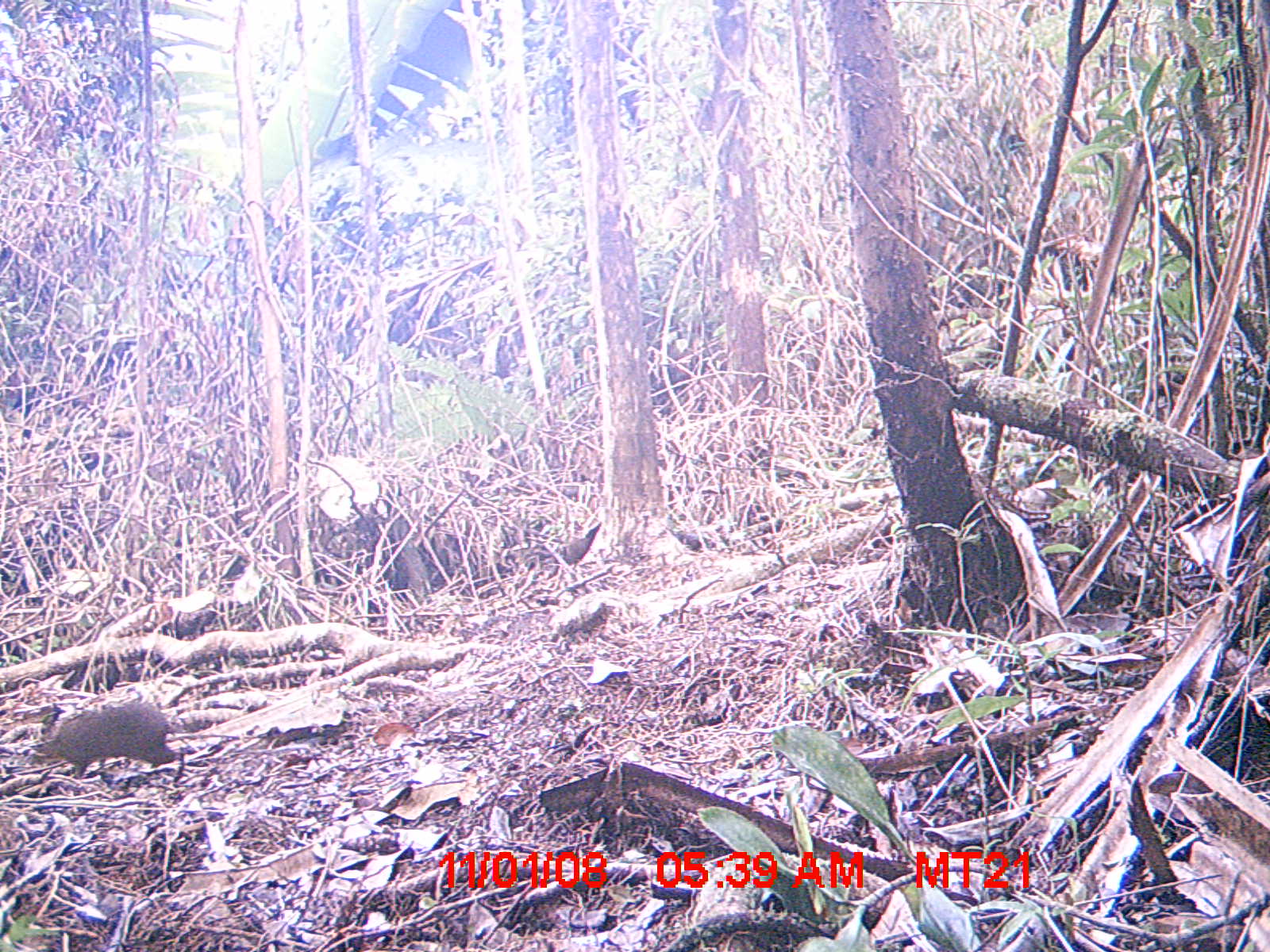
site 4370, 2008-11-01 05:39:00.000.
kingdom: Animalia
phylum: Chordata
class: Mammalia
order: Rodentia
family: Nesomyidae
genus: Nesomys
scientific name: Nesomys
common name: nesomys rodents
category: nesomys sp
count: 1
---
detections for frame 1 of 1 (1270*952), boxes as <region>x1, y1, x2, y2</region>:
nesomys sp: <region>43, 704, 180, 782</region>